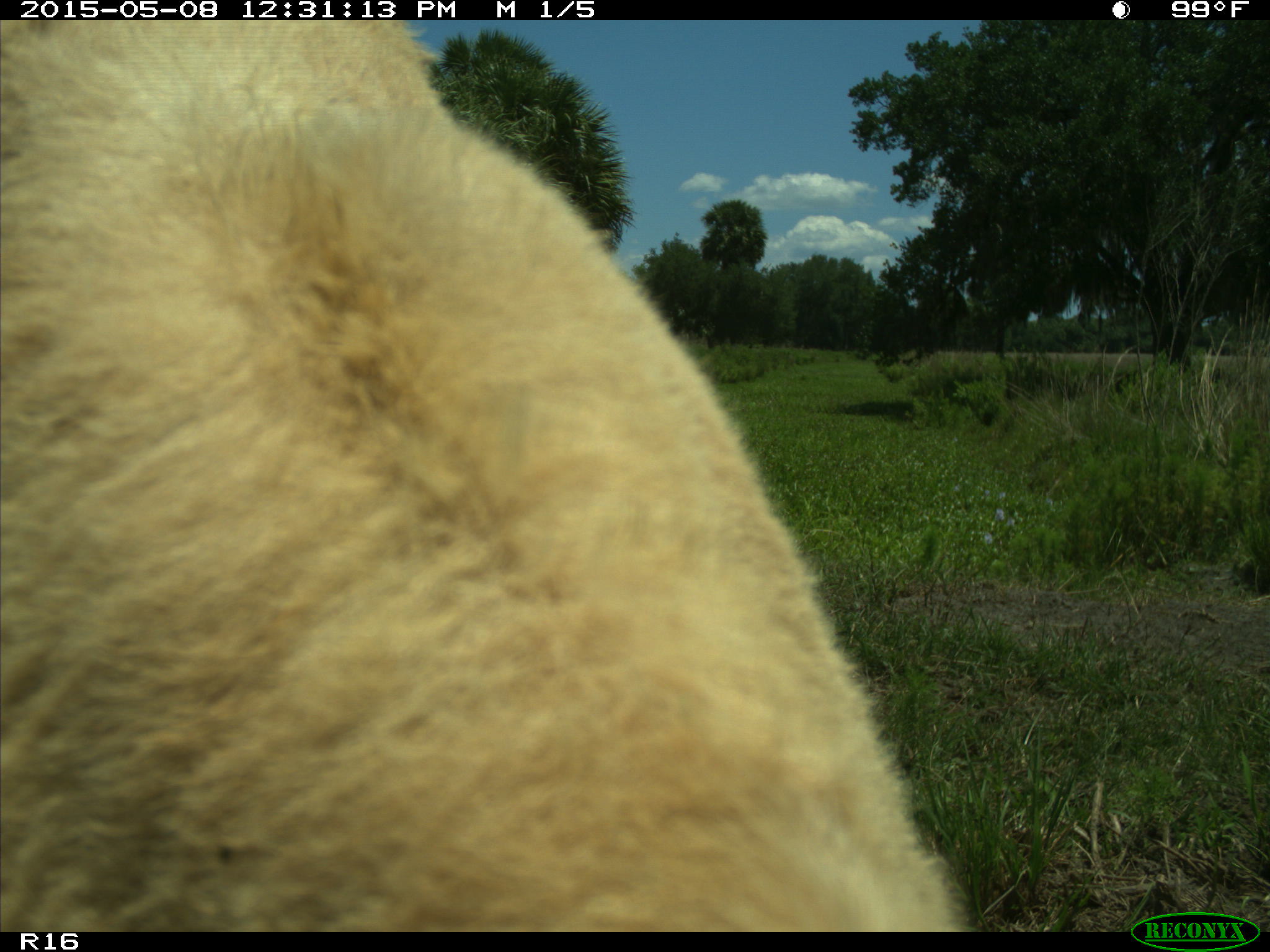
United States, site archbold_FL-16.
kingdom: Animalia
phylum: Chordata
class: Mammalia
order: Artiodactyla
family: Bovidae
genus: Bos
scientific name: Bos taurus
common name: domestic cow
Bos taurus (domestic cow).